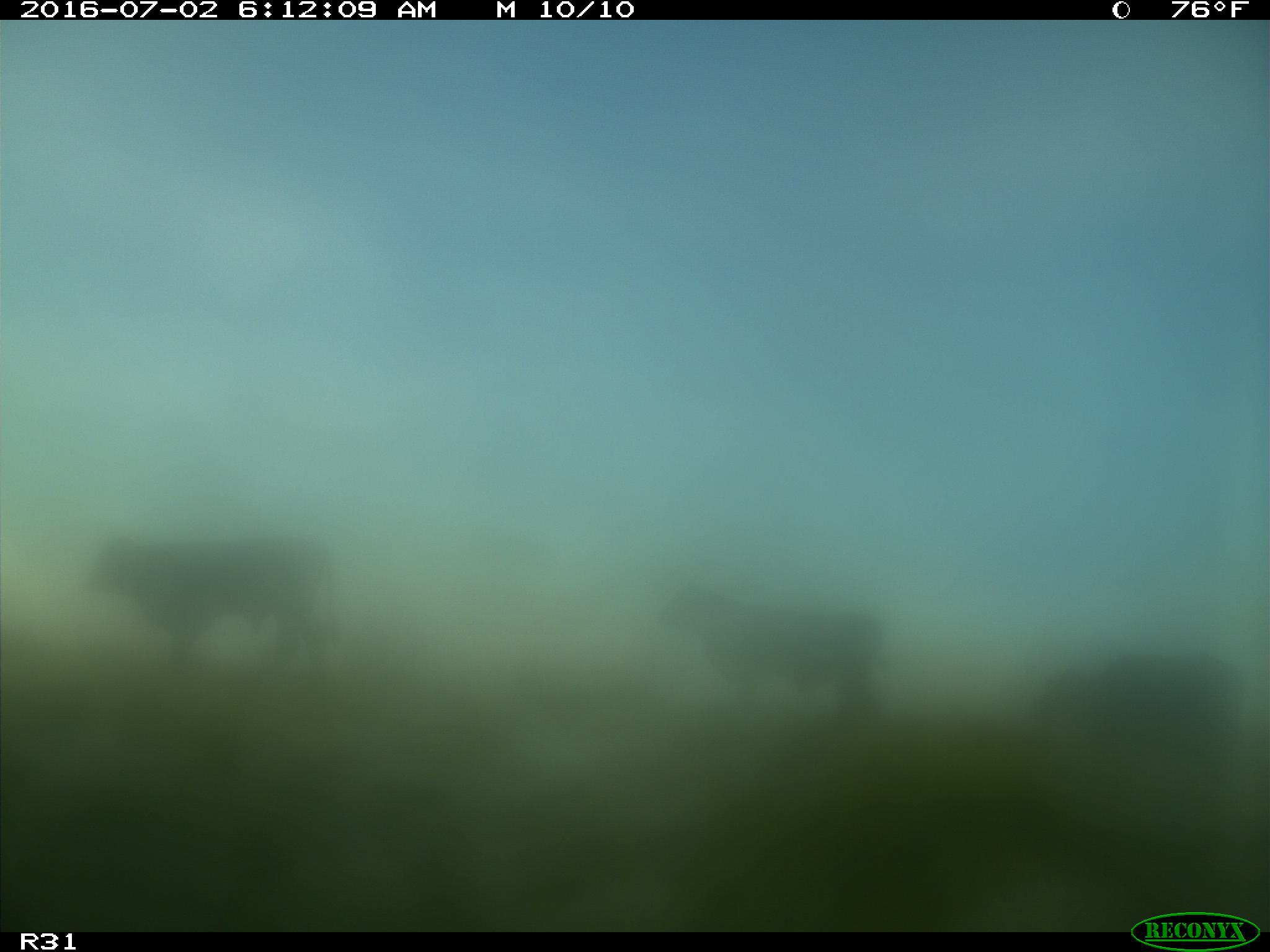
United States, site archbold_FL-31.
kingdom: Animalia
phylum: Chordata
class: Mammalia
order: Artiodactyla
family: Bovidae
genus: Bos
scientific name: Bos taurus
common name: domestic cow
Bos taurus (domestic cow).